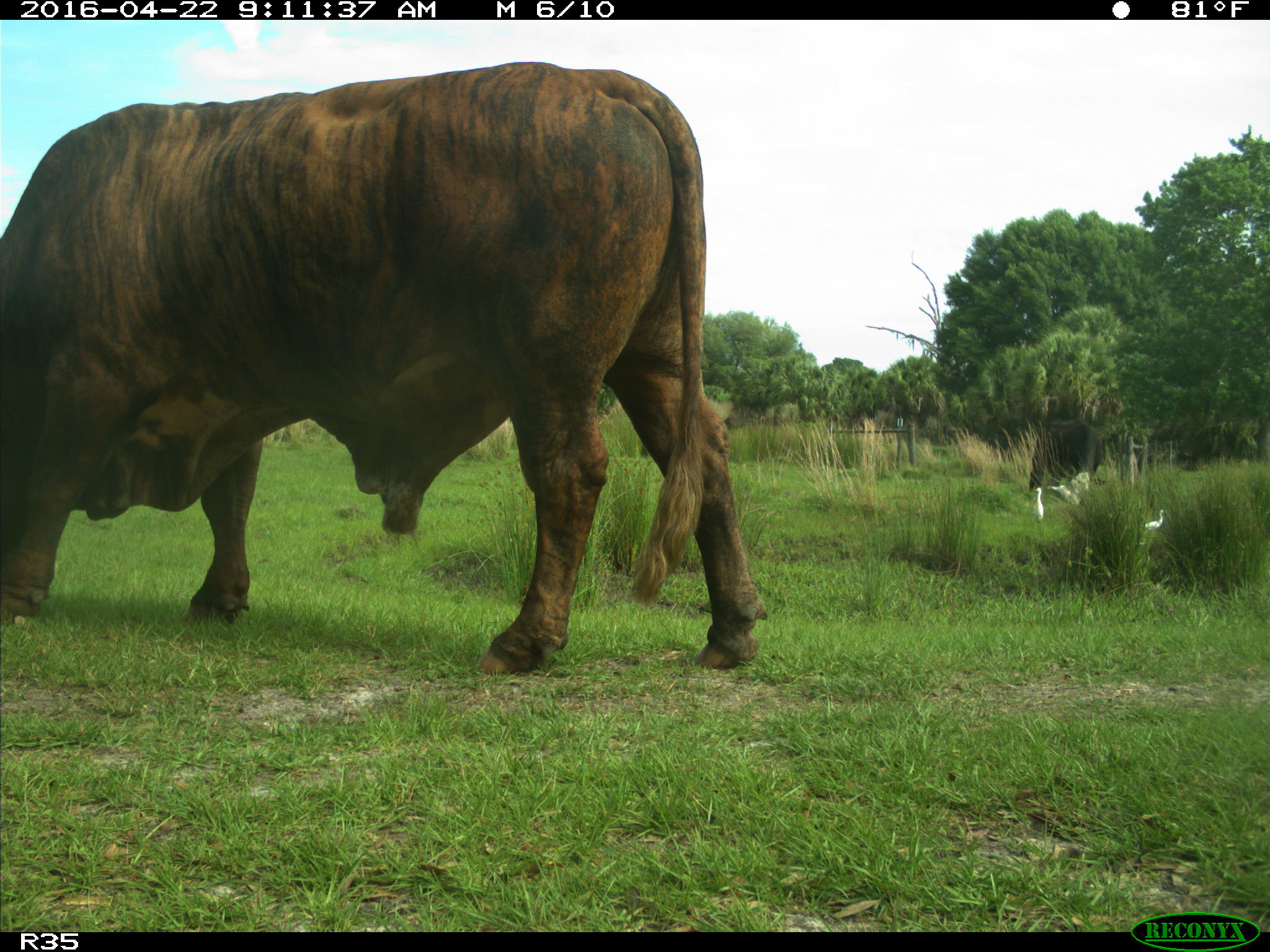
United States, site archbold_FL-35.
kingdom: Animalia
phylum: Chordata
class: Mammalia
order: Artiodactyla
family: Bovidae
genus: Bos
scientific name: Bos taurus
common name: domestic cow